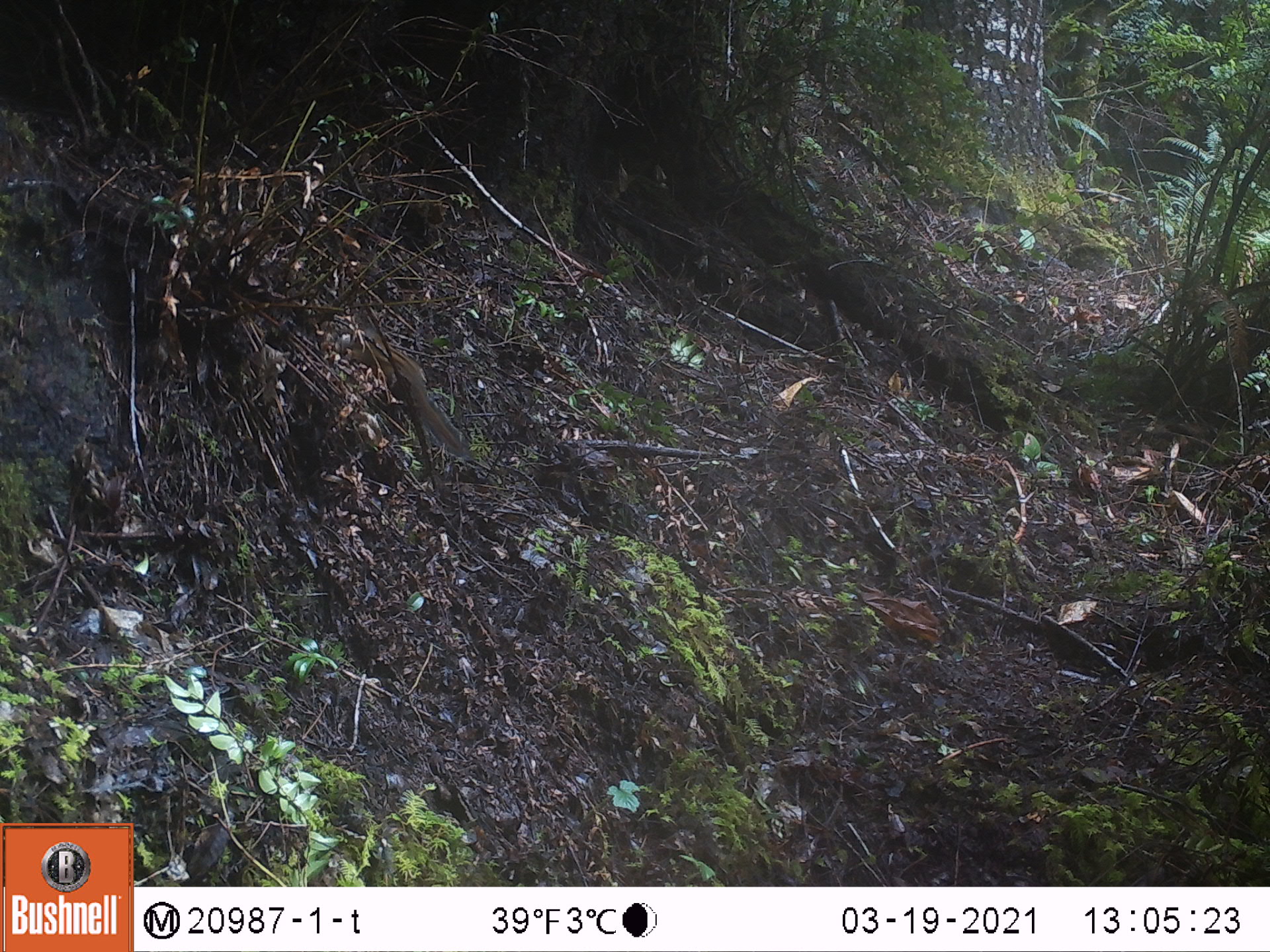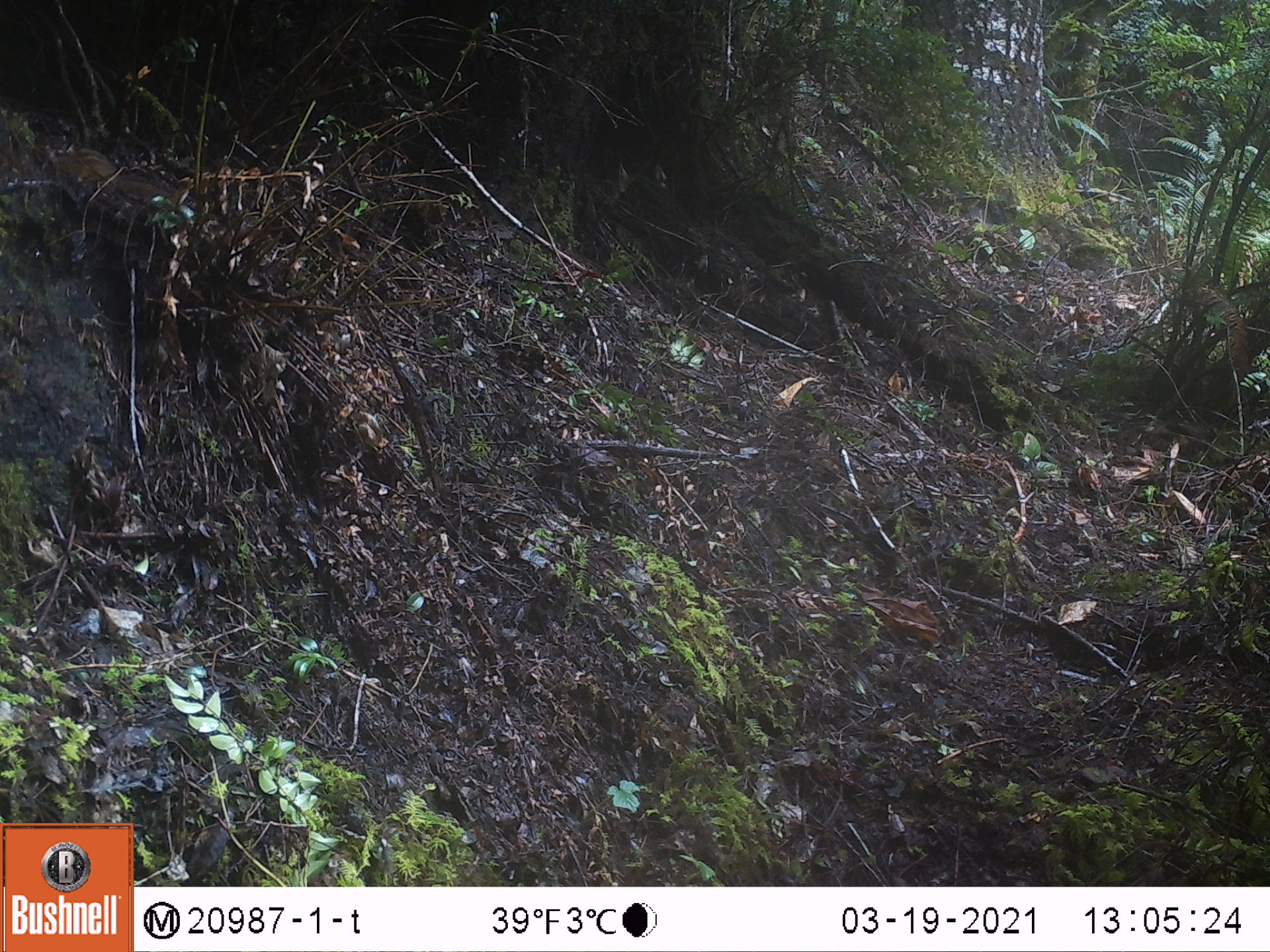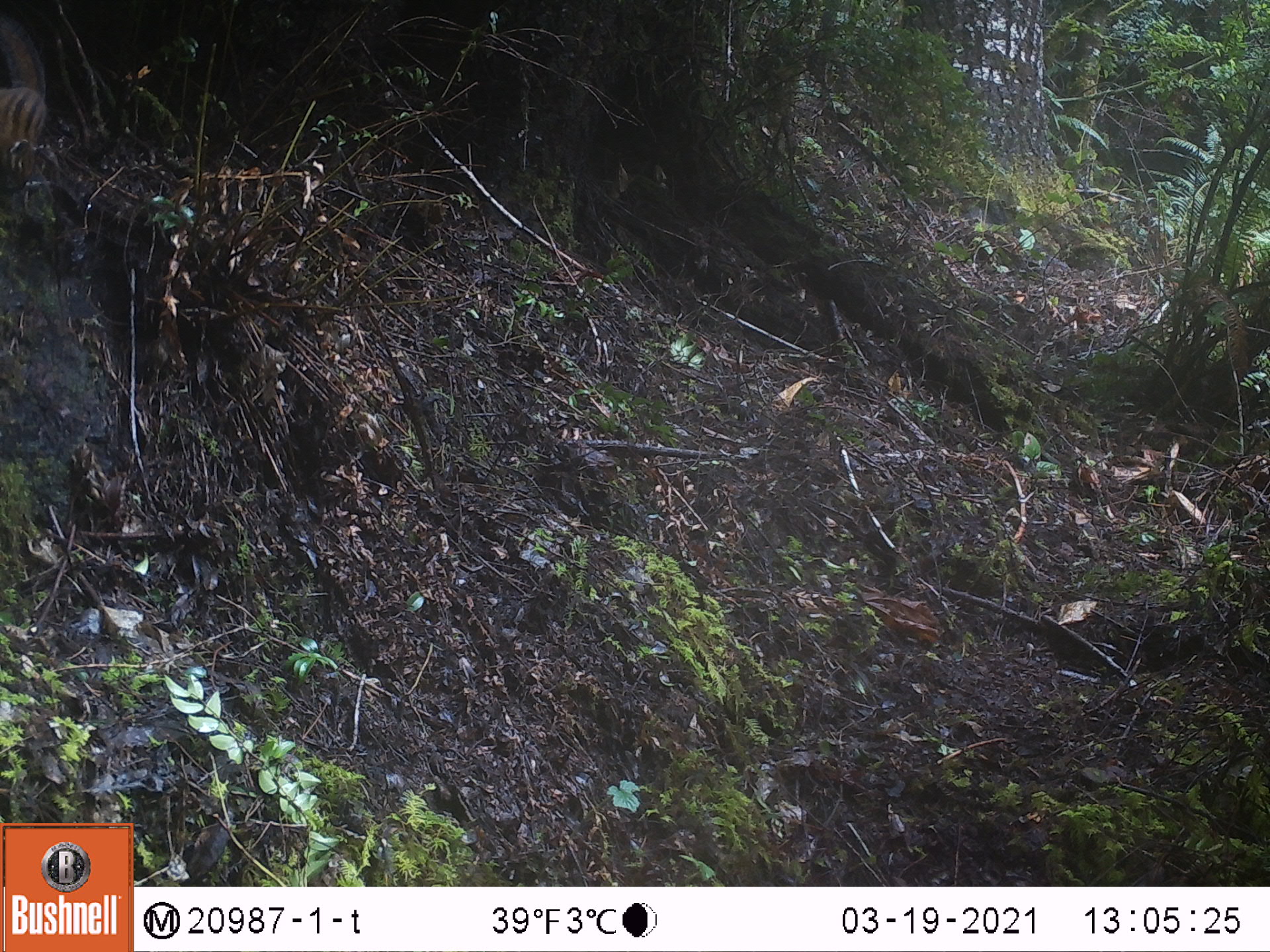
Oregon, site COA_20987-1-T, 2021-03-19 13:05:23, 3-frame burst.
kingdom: Animalia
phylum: Chordata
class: Mammalia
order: Rodentia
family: Sciuridae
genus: Neotamias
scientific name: Neotamias townsendii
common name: townsend's chipmunk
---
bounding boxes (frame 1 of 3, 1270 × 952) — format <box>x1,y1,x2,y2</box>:
townsend's chipmunk: <box>342,304,472,455</box>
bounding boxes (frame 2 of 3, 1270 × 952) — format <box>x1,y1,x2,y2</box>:
townsend's chipmunk: <box>39,133,175,211</box>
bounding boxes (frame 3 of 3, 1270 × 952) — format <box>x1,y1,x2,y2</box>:
townsend's chipmunk: <box>0,12,62,181</box>